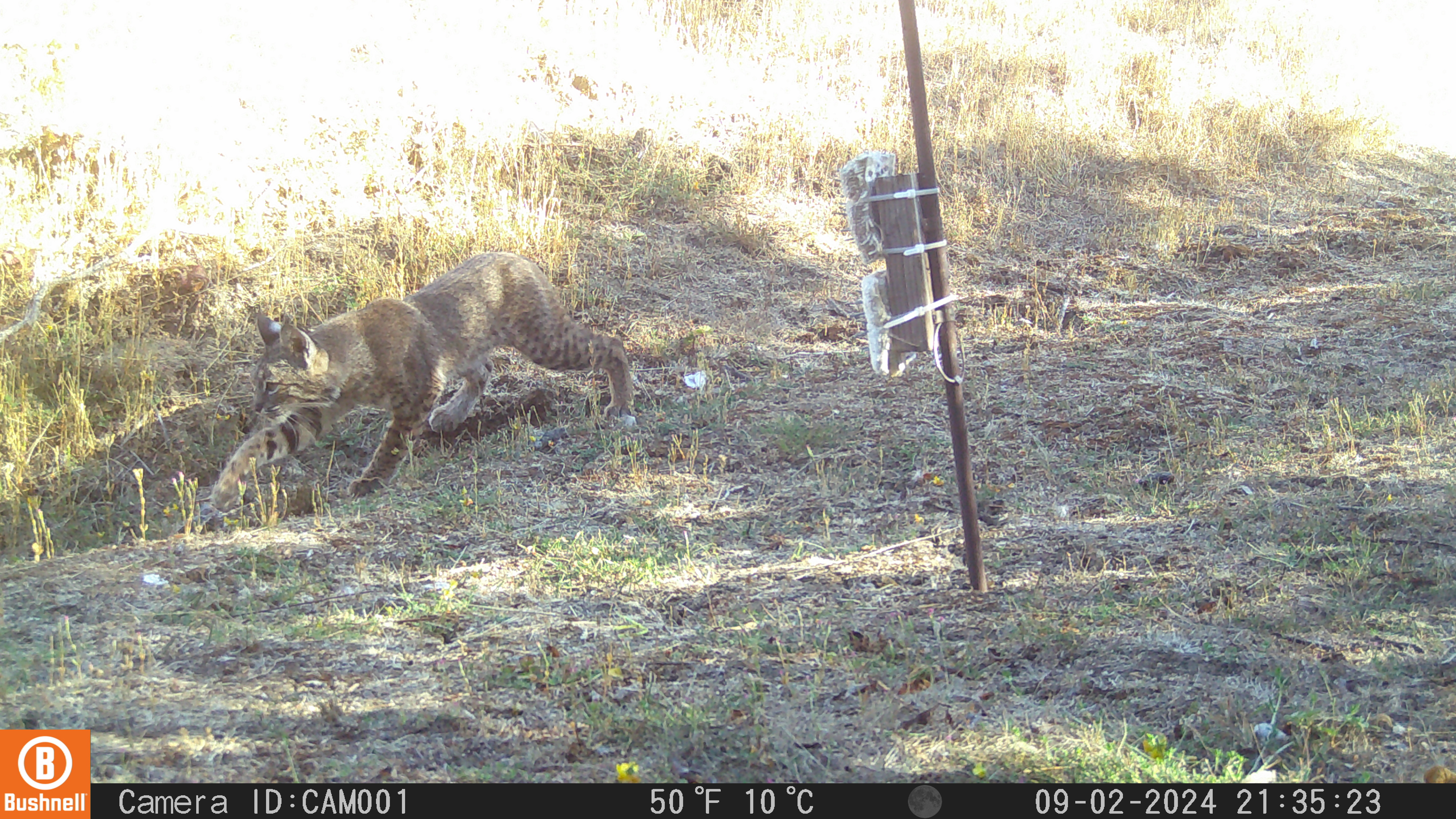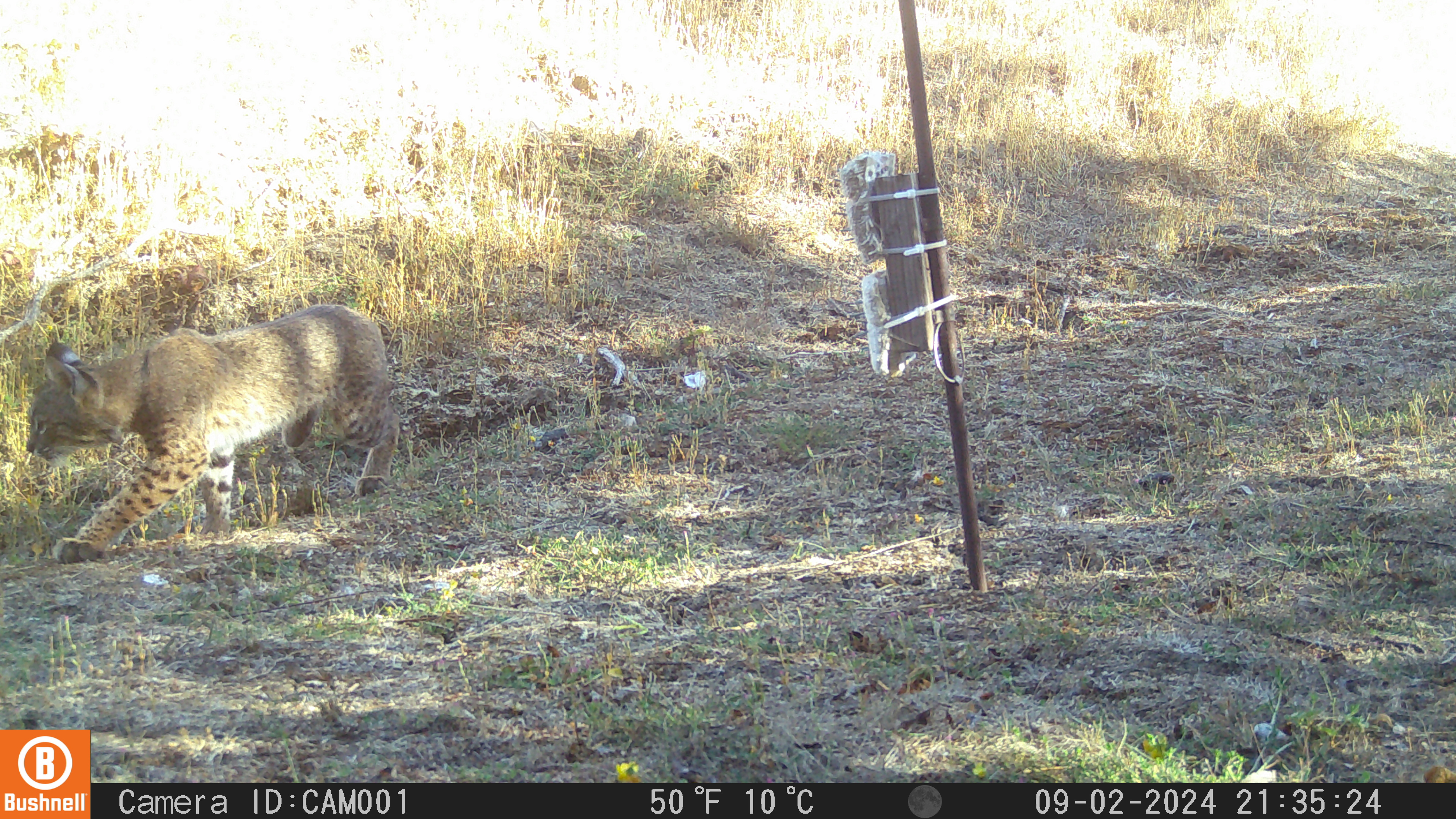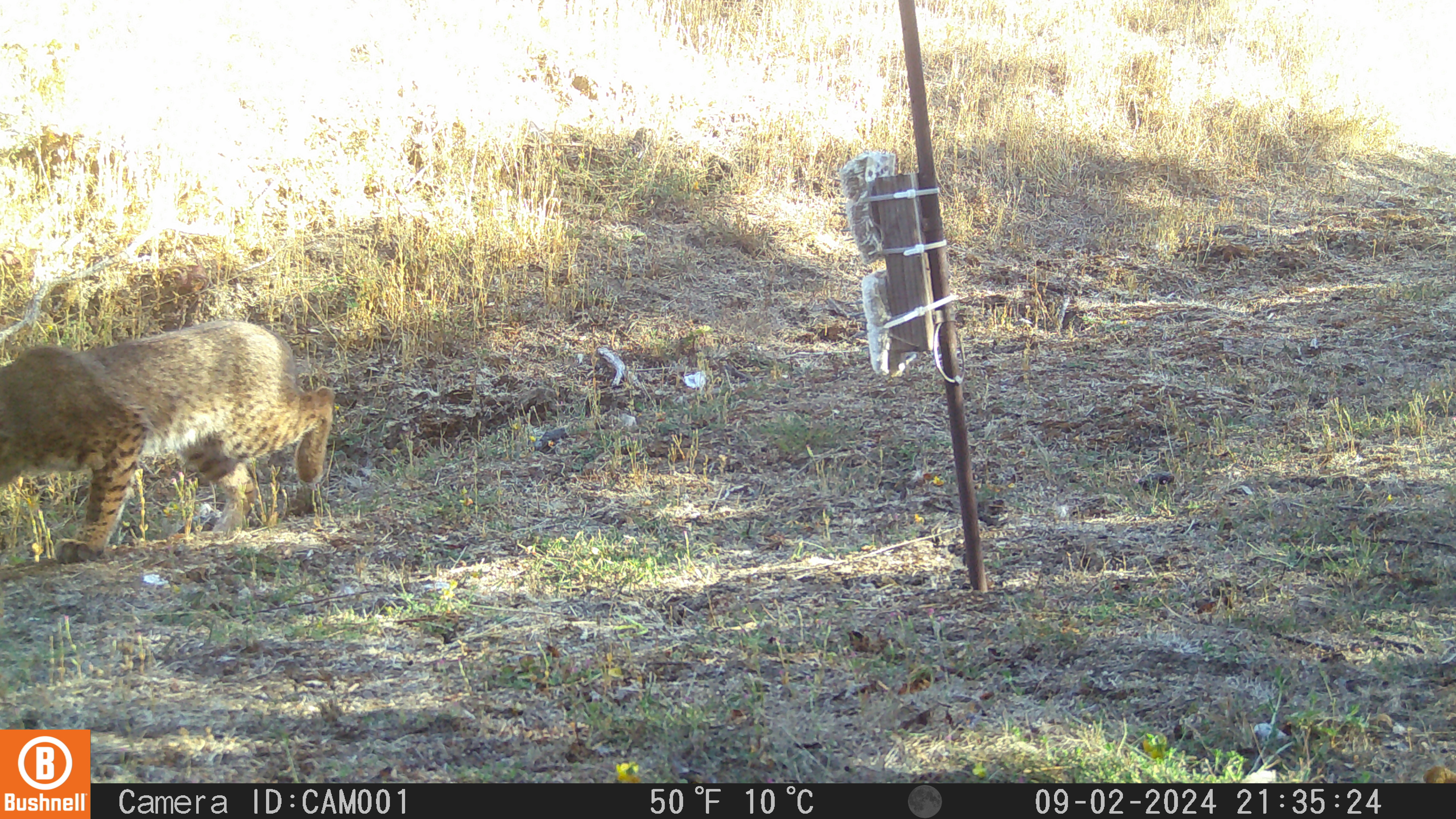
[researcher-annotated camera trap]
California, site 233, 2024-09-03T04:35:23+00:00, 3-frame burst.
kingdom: Animalia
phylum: Chordata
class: Mammalia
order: Carnivora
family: Felidae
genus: Lynx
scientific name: Lynx rufus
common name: bobcat